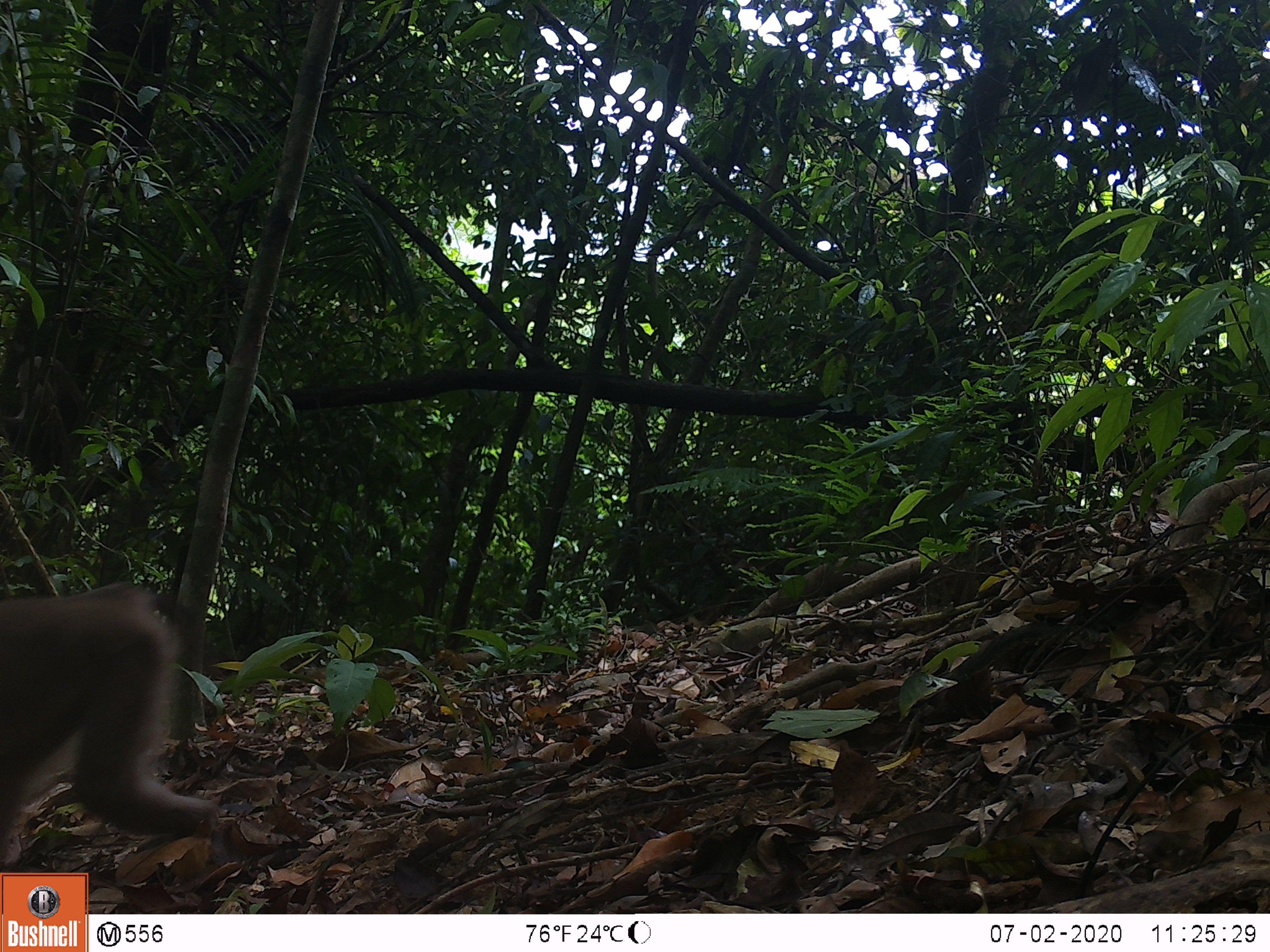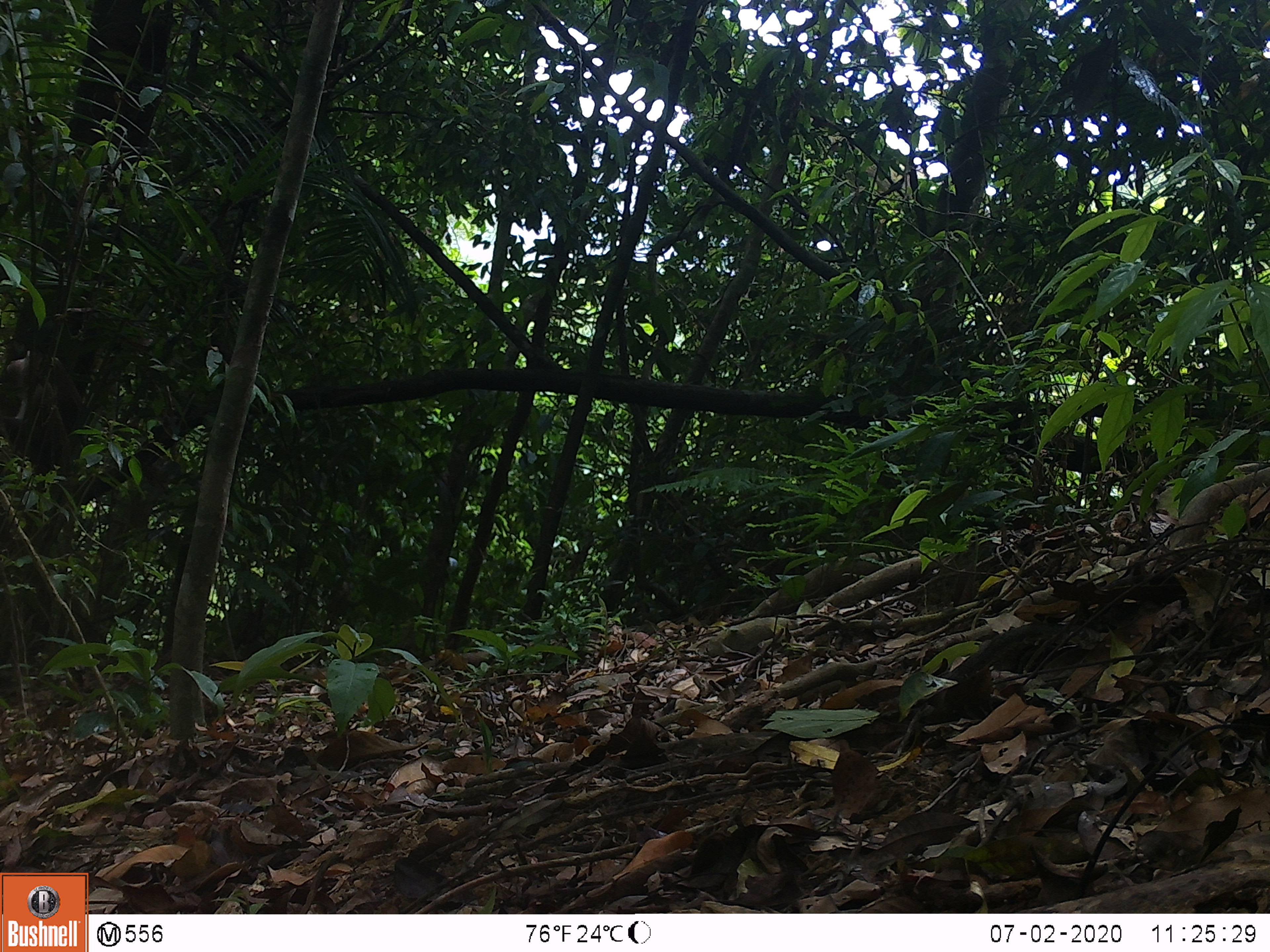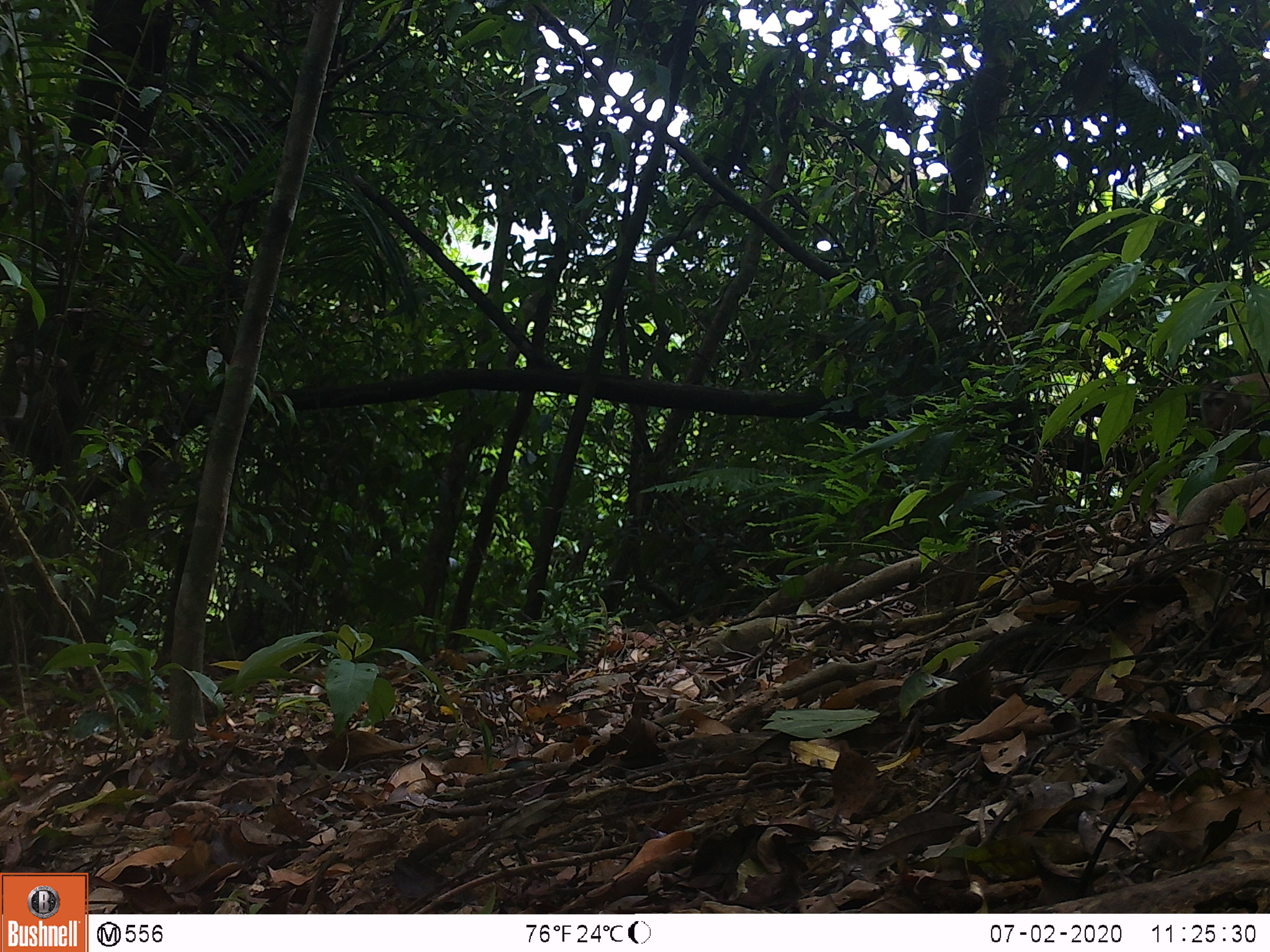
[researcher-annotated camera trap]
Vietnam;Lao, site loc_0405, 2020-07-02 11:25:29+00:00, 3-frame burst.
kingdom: Animalia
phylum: Chordata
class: Mammalia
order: Primates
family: Cercopithecidae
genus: Macaca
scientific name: Macaca nemestrina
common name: pig-tailed macaque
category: pig tailed macaque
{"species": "pig tailed macaque (pig-tailed macaque) (Macaca nemestrina)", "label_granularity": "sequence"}